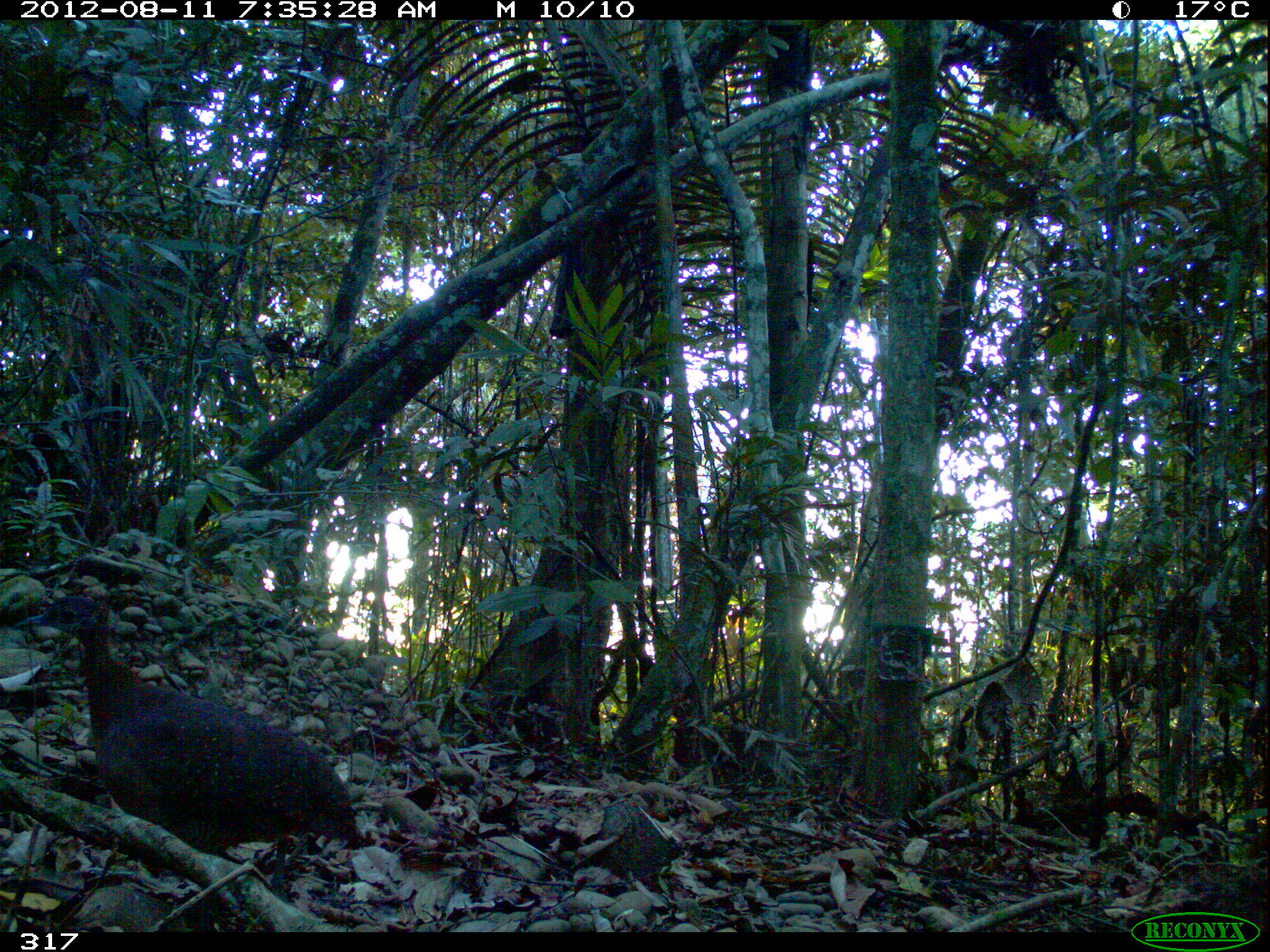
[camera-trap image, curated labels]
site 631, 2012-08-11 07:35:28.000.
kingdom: Animalia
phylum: Chordata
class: Aves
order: Galliformes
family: Phasianidae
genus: Alectoris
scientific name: Alectoris rufa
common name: red-legged partridge